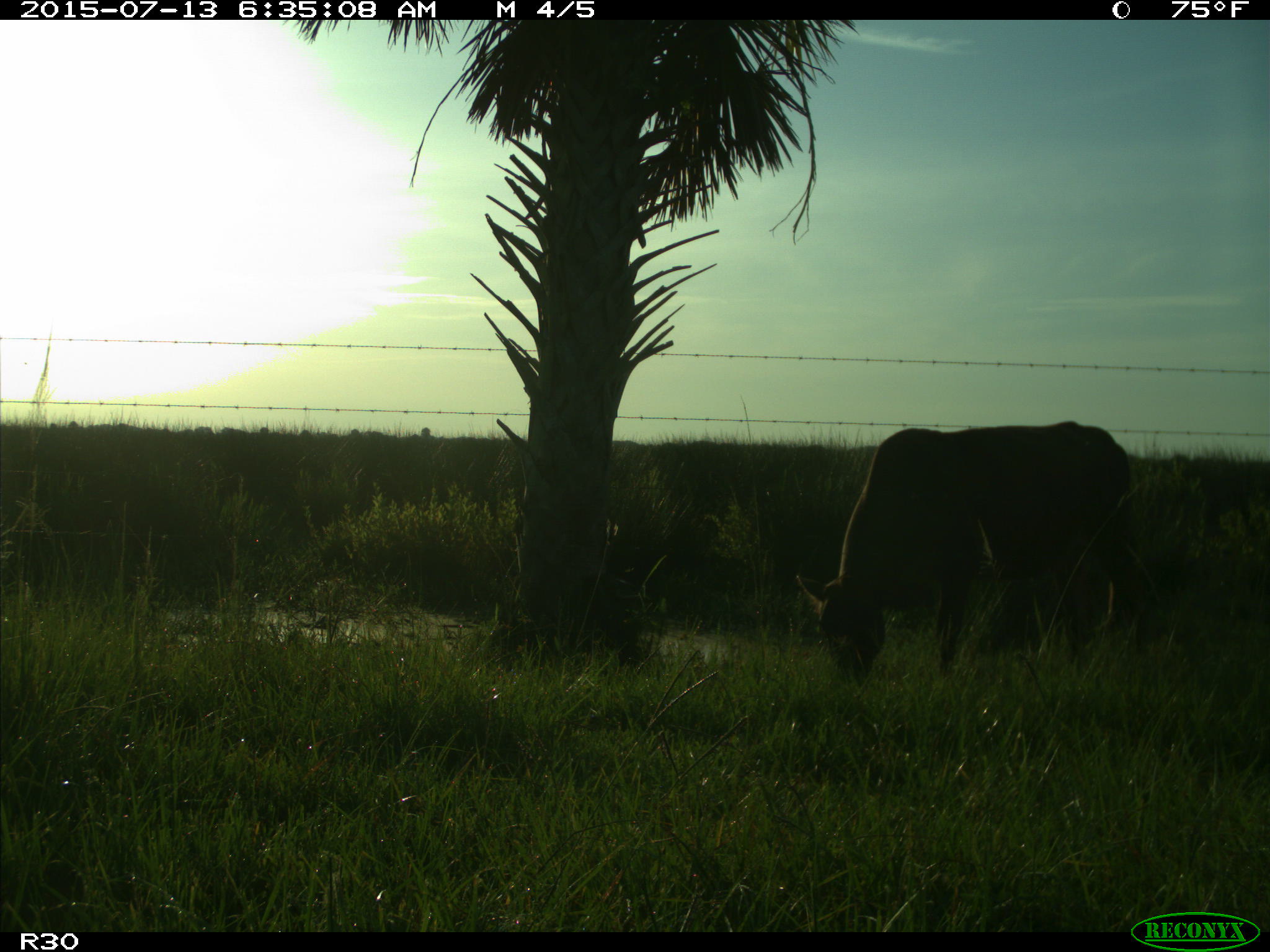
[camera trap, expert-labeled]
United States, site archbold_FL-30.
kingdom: Animalia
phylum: Chordata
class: Mammalia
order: Artiodactyla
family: Bovidae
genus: Bos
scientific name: Bos taurus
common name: domestic cow